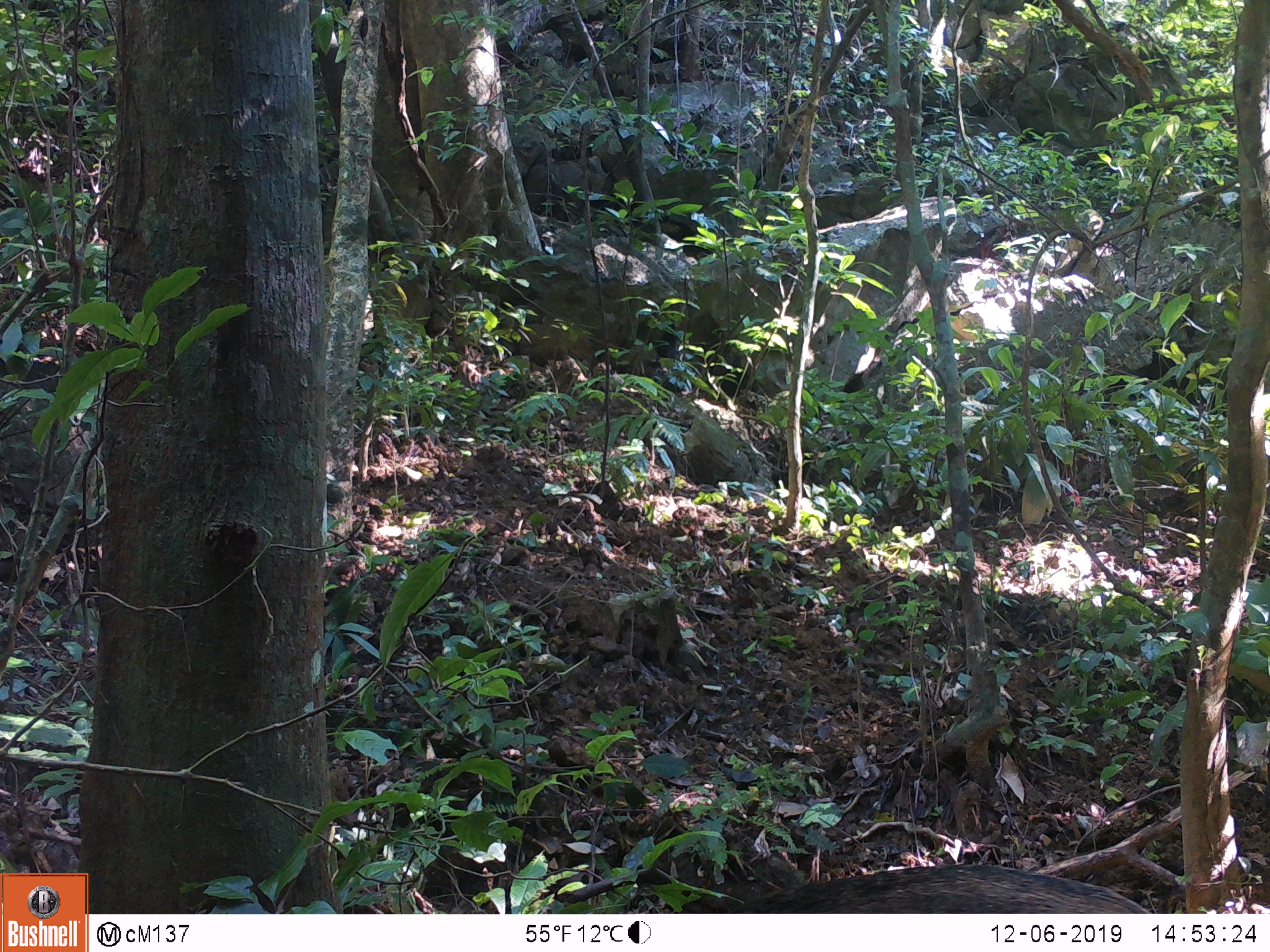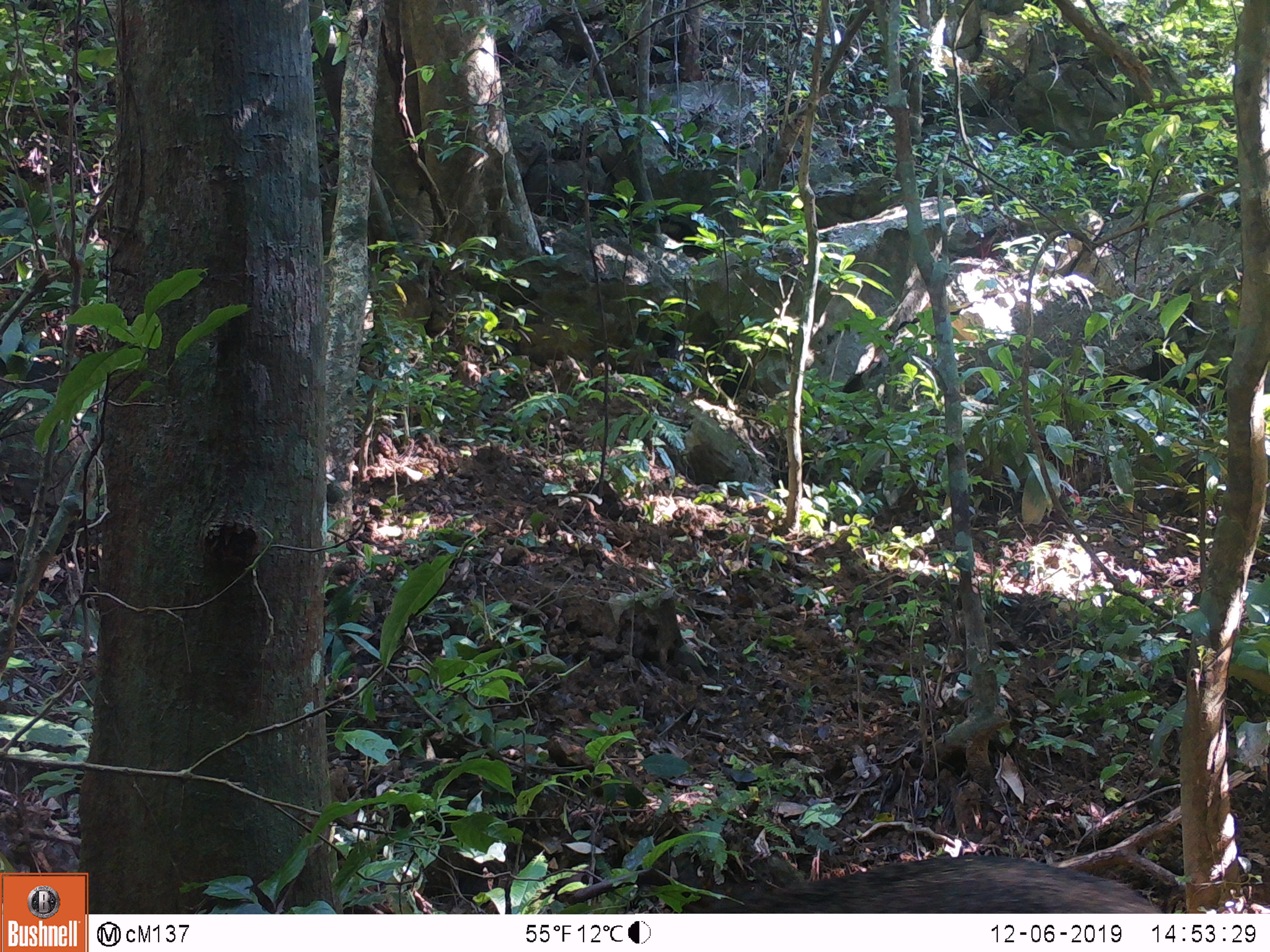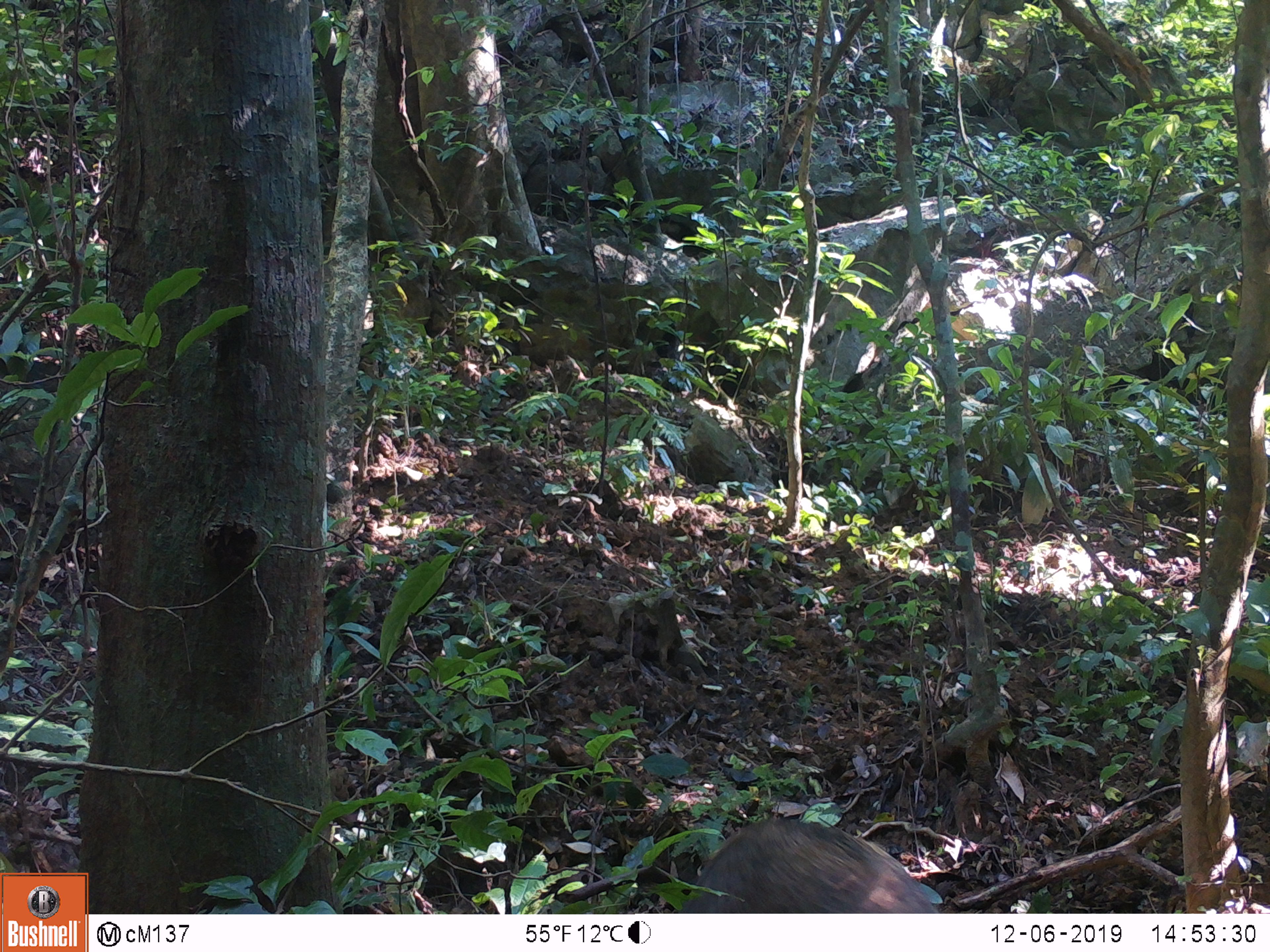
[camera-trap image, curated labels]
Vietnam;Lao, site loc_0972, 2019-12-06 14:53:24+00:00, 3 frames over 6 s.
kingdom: Animalia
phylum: Chordata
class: Mammalia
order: Artiodactyla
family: Suidae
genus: Sus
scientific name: Sus scrofa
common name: eurasian wild pig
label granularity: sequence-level